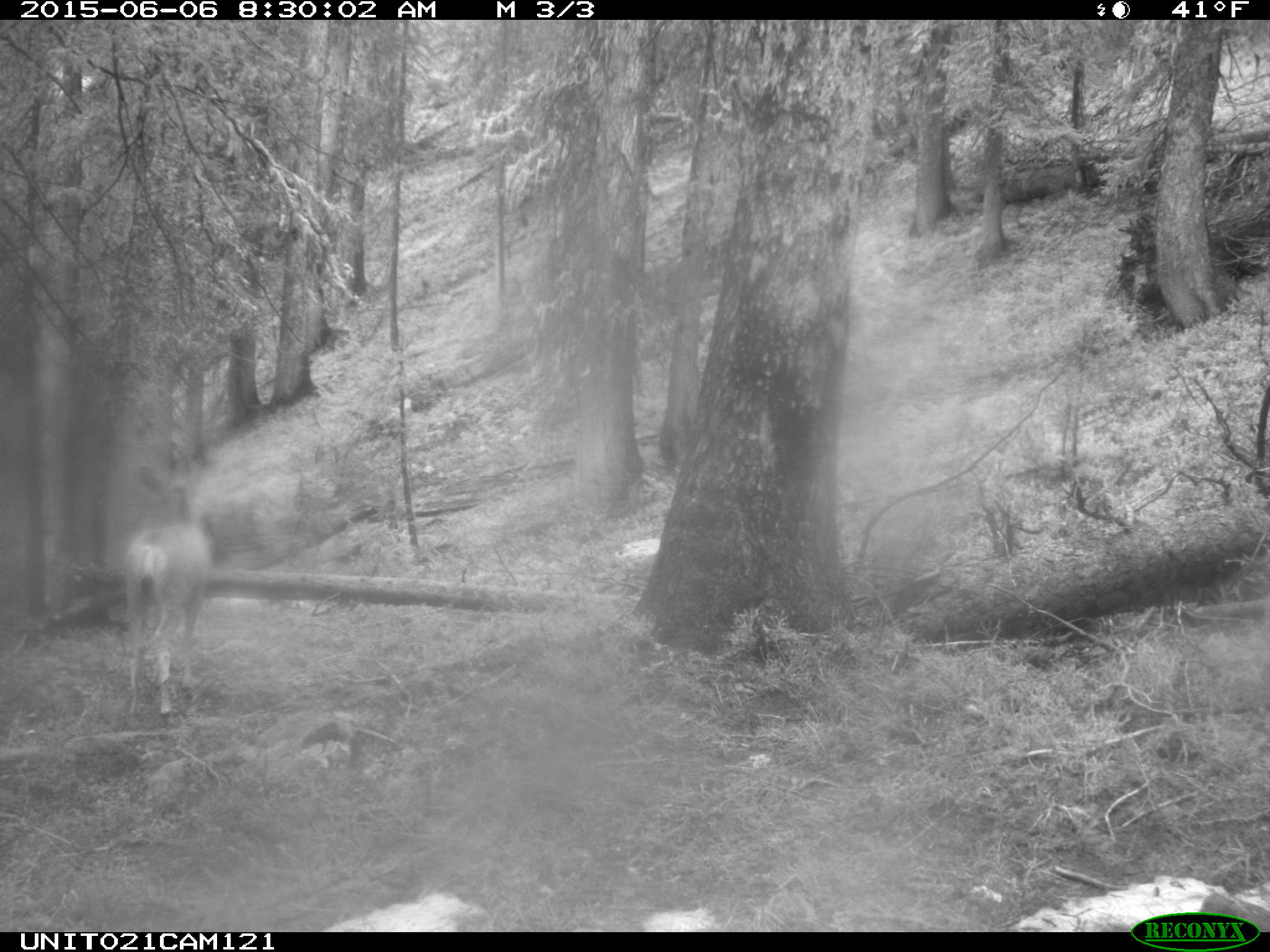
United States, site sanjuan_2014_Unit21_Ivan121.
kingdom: Animalia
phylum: Chordata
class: Mammalia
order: Artiodactyla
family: Cervidae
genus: Odocoileus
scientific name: Odocoileus hemionus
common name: mule deer